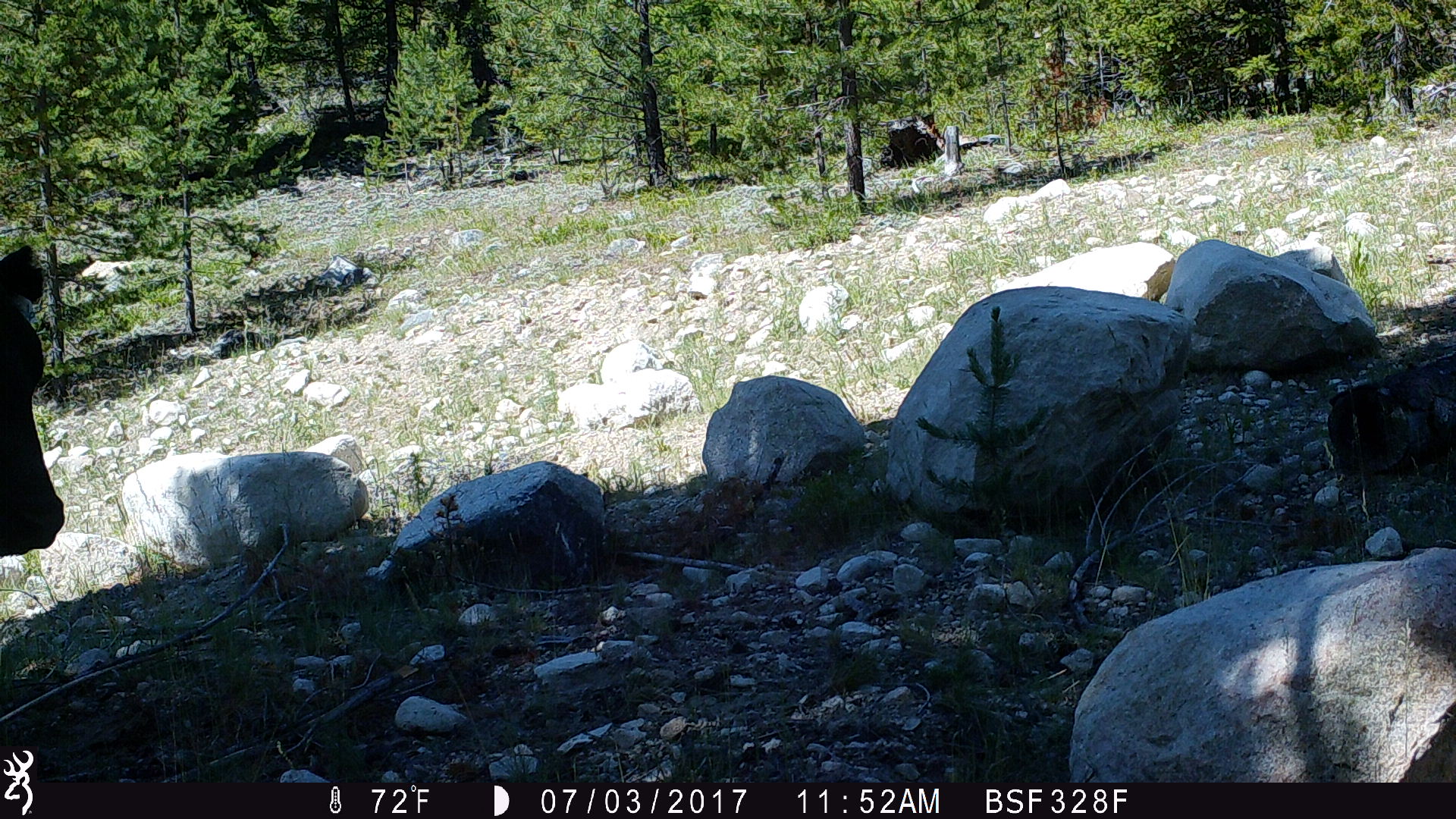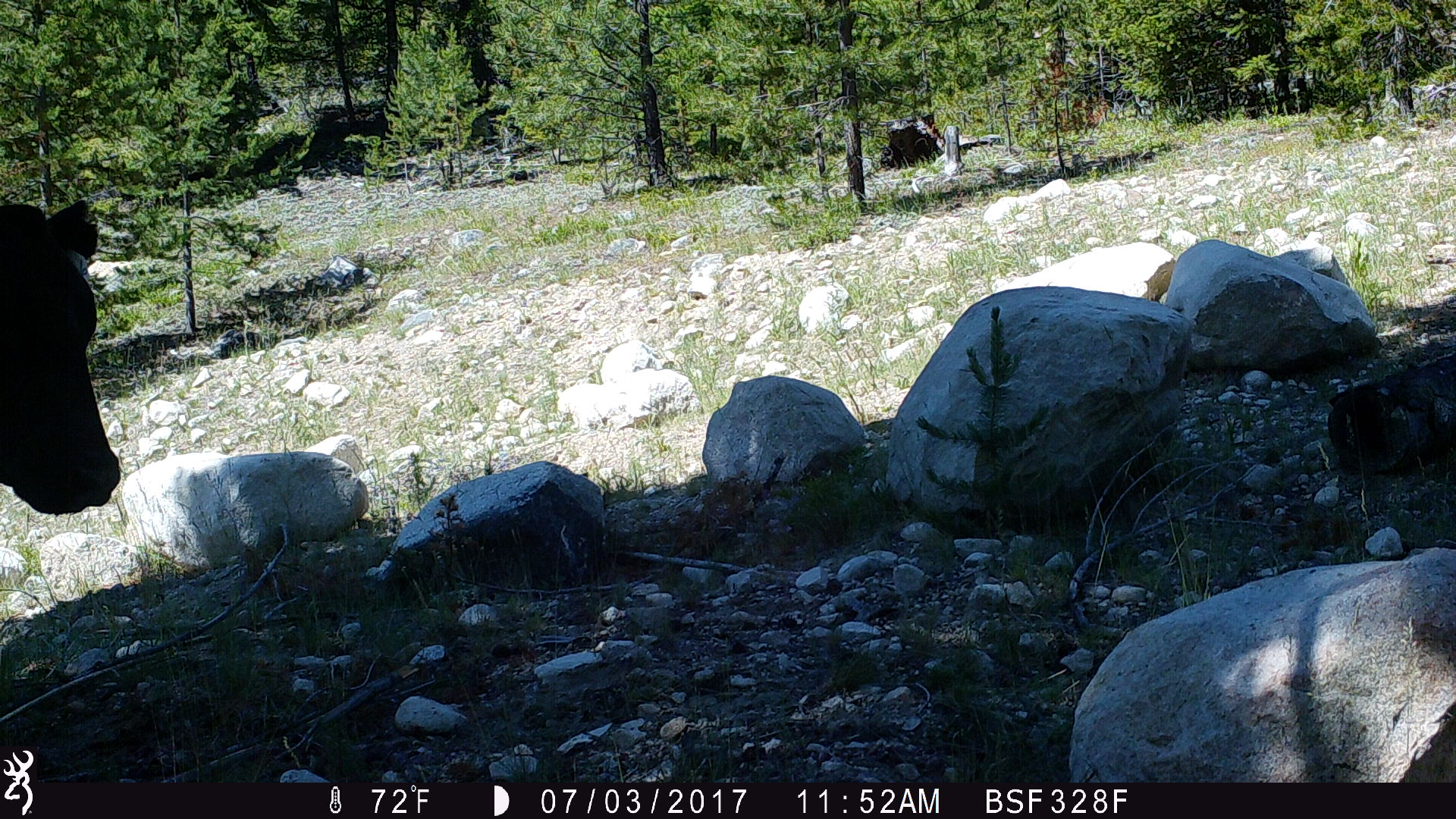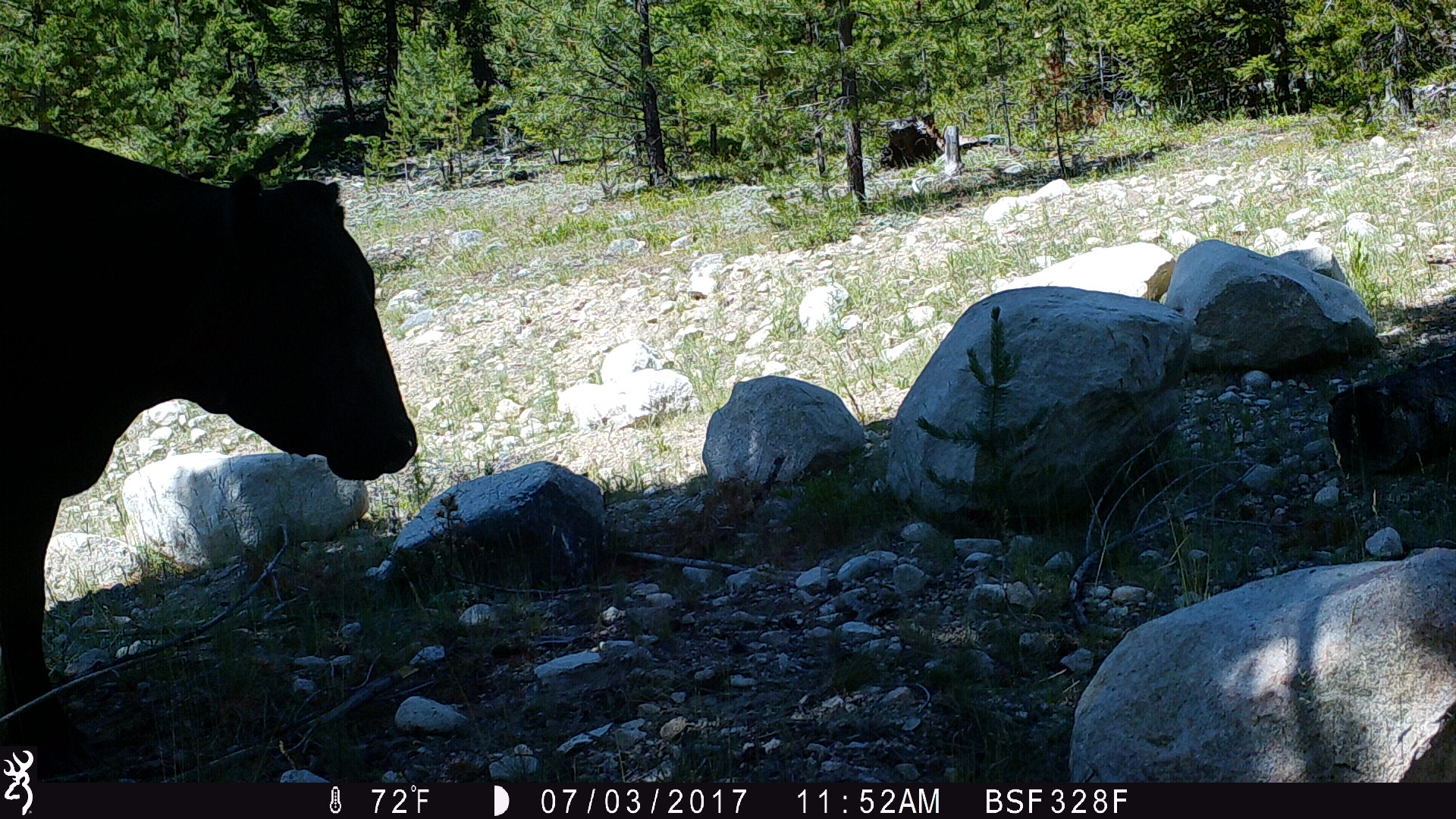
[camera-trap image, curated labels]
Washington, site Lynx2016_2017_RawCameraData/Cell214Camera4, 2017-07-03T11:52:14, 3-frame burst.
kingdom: Animalia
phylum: Chordata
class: Mammalia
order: Artiodactyla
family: Bovidae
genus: Bos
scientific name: Bos taurus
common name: domestic cattle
Domestic cattle (Bos taurus). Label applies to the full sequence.